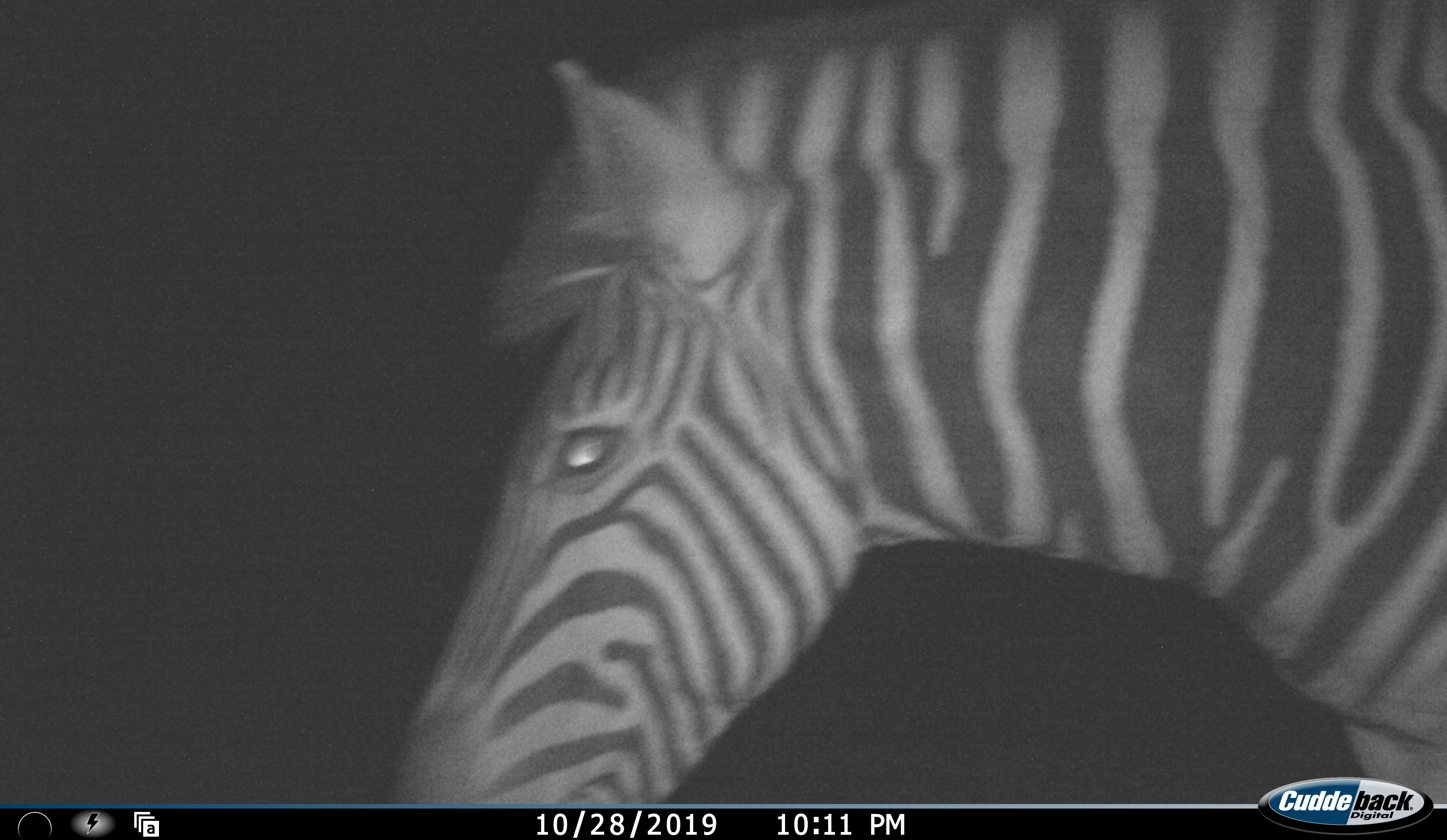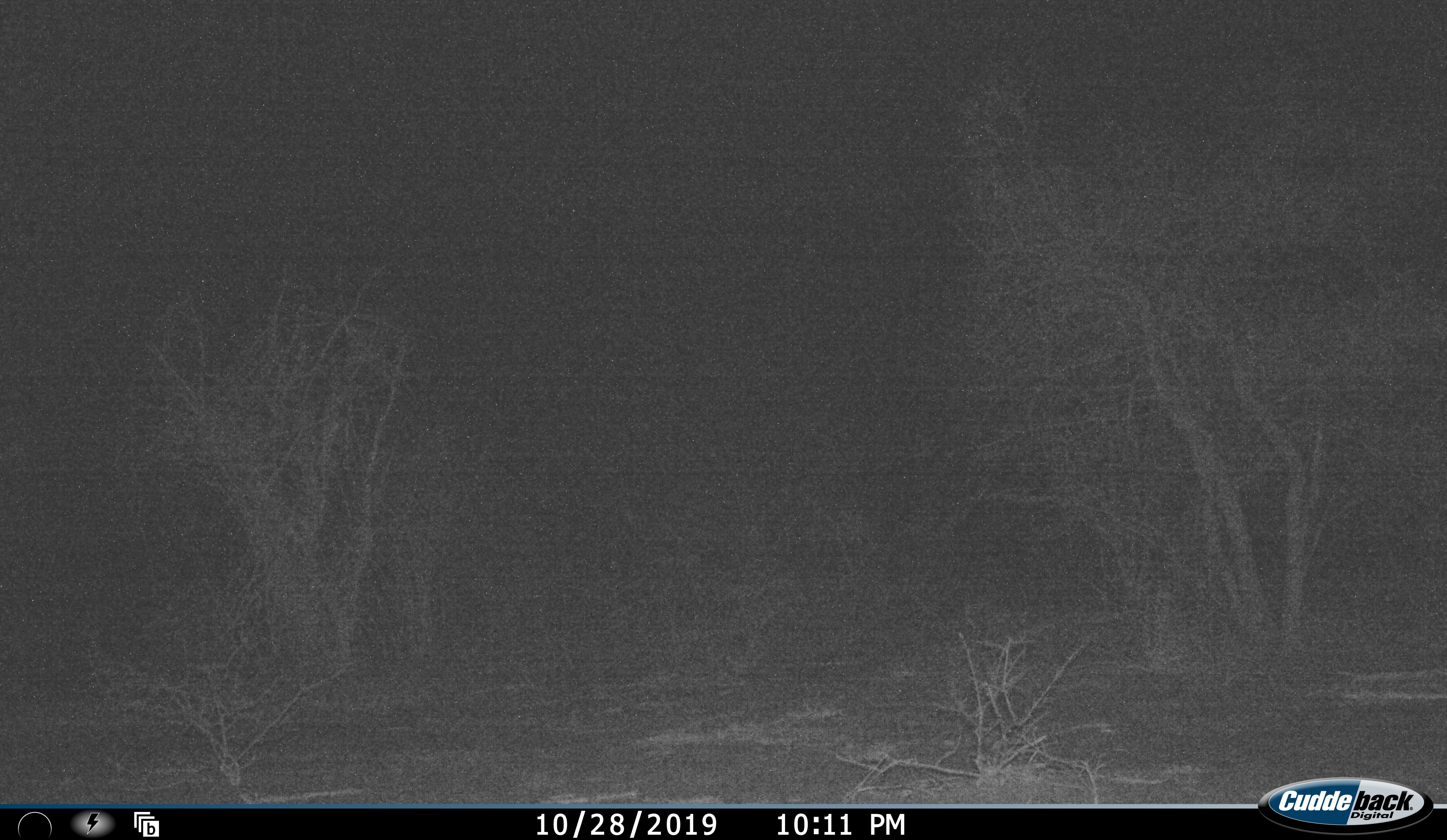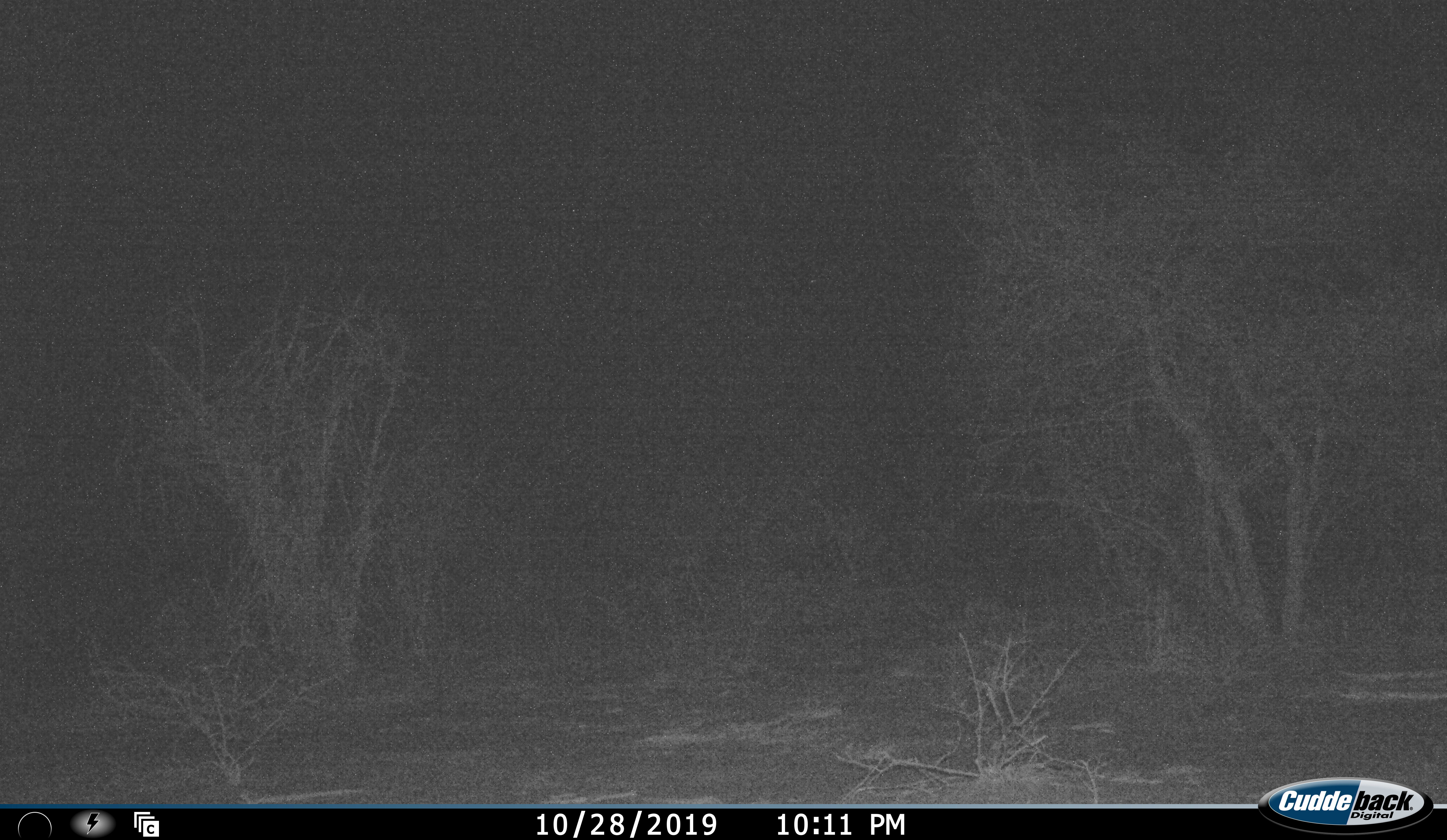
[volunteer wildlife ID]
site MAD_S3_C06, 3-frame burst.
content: unidentified animal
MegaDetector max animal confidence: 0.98